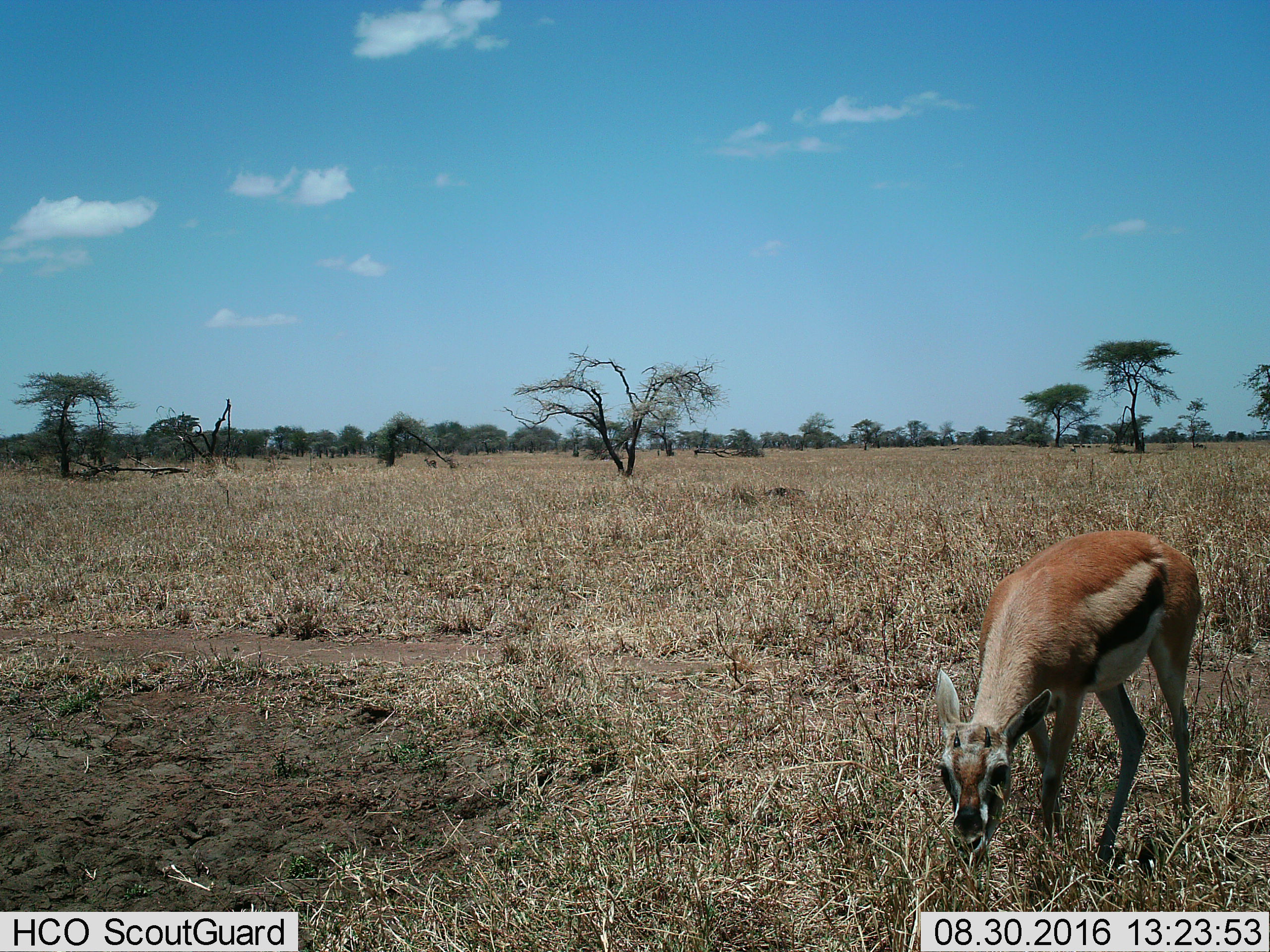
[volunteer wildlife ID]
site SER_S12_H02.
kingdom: Animalia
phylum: Chordata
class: Mammalia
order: Artiodactyla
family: Bovidae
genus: Eudorcas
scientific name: Eudorcas thomsonii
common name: thomson's gazelle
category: gazellethomsons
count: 1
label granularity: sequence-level